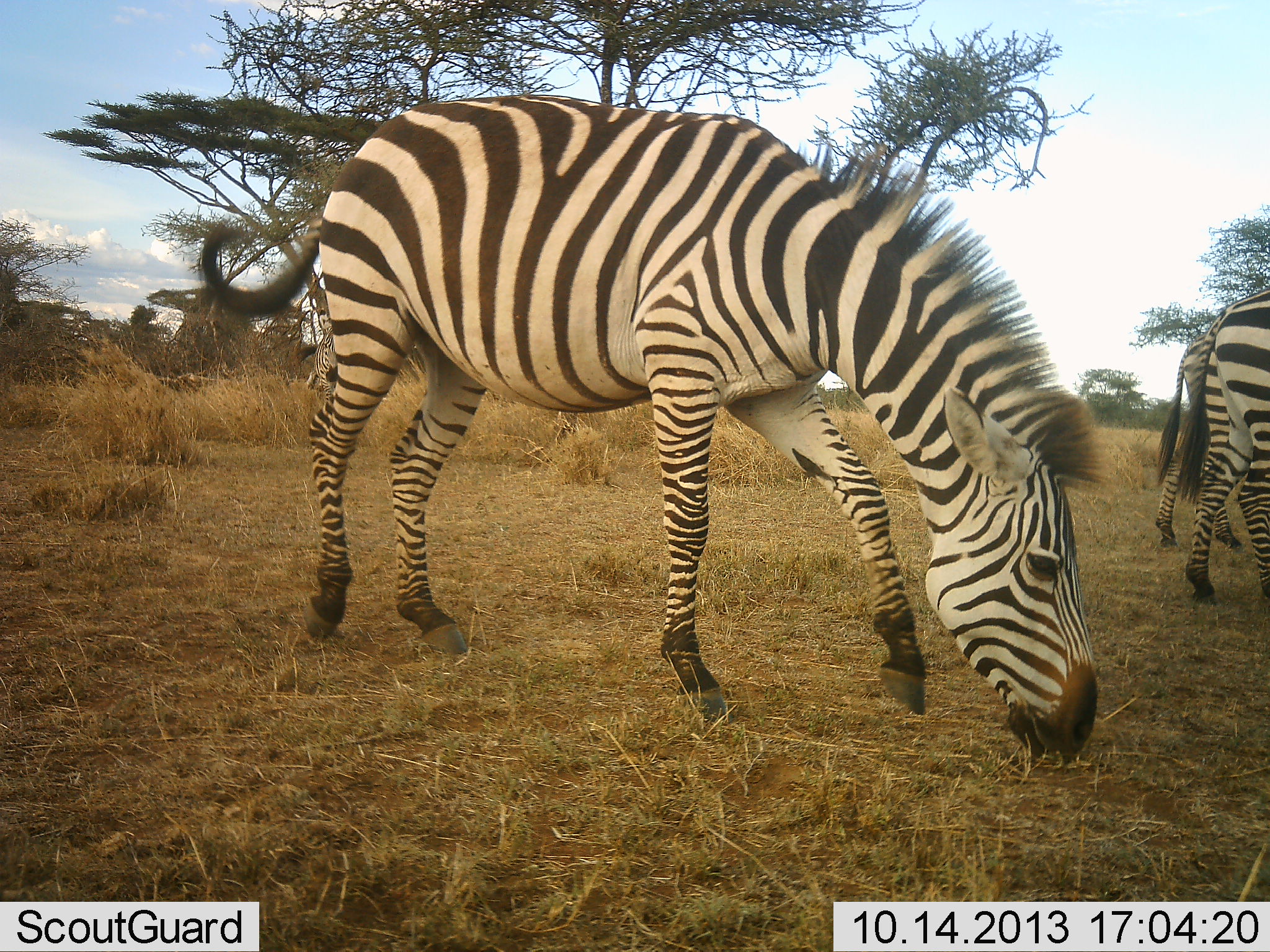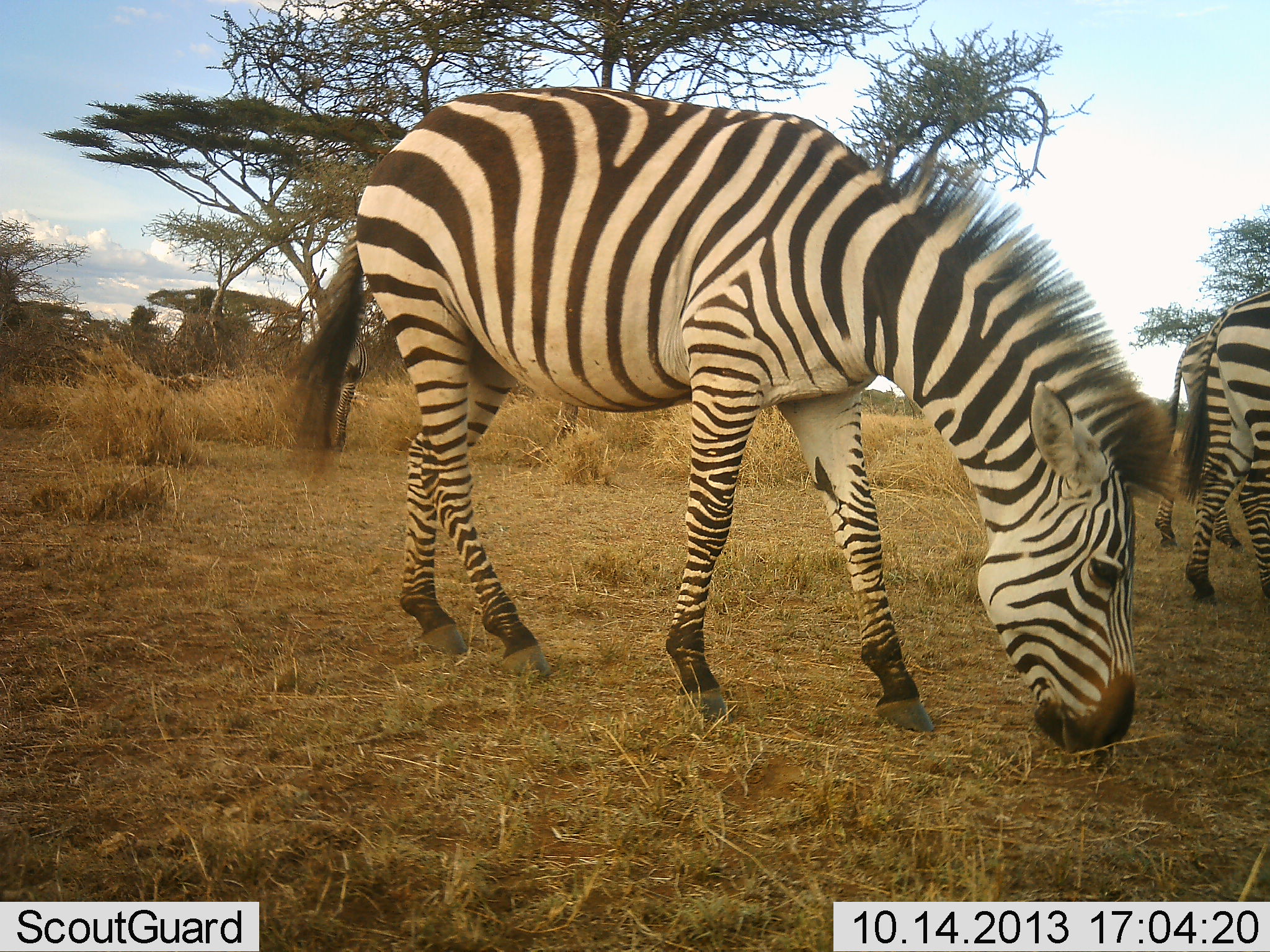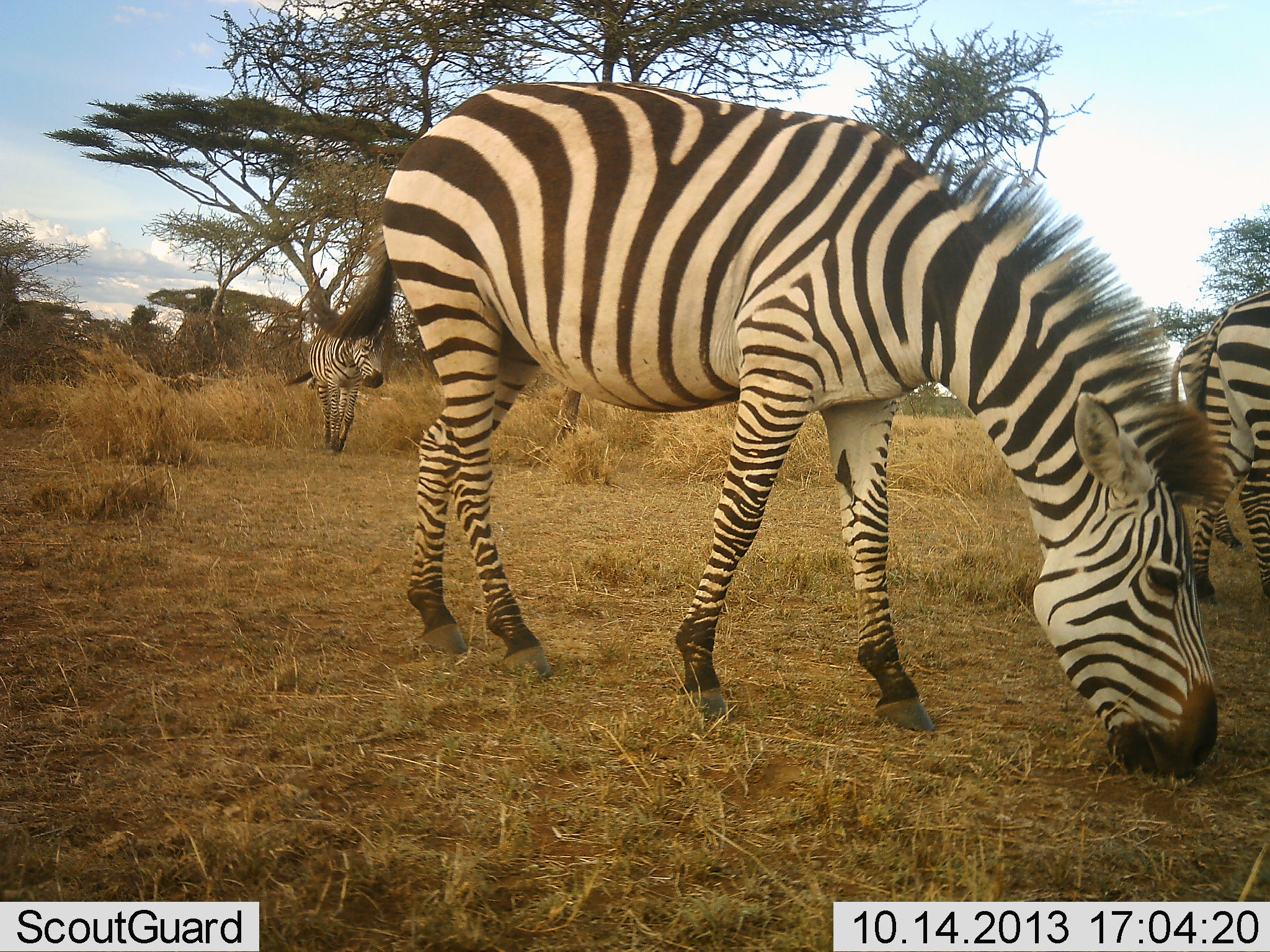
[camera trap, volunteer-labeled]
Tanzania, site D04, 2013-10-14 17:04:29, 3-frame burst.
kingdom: Animalia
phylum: Chordata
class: Mammalia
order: Perissodactyla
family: Equidae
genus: Equus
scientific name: Equus quagga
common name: plains zebra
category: zebra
Zebra (plains zebra) (Equus quagga), count 3. Behavior (volunteer vote fractions): standing 55%, resting 0%, moving 40%, interacting 0%. Young present (vote fraction): 0%. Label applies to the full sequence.